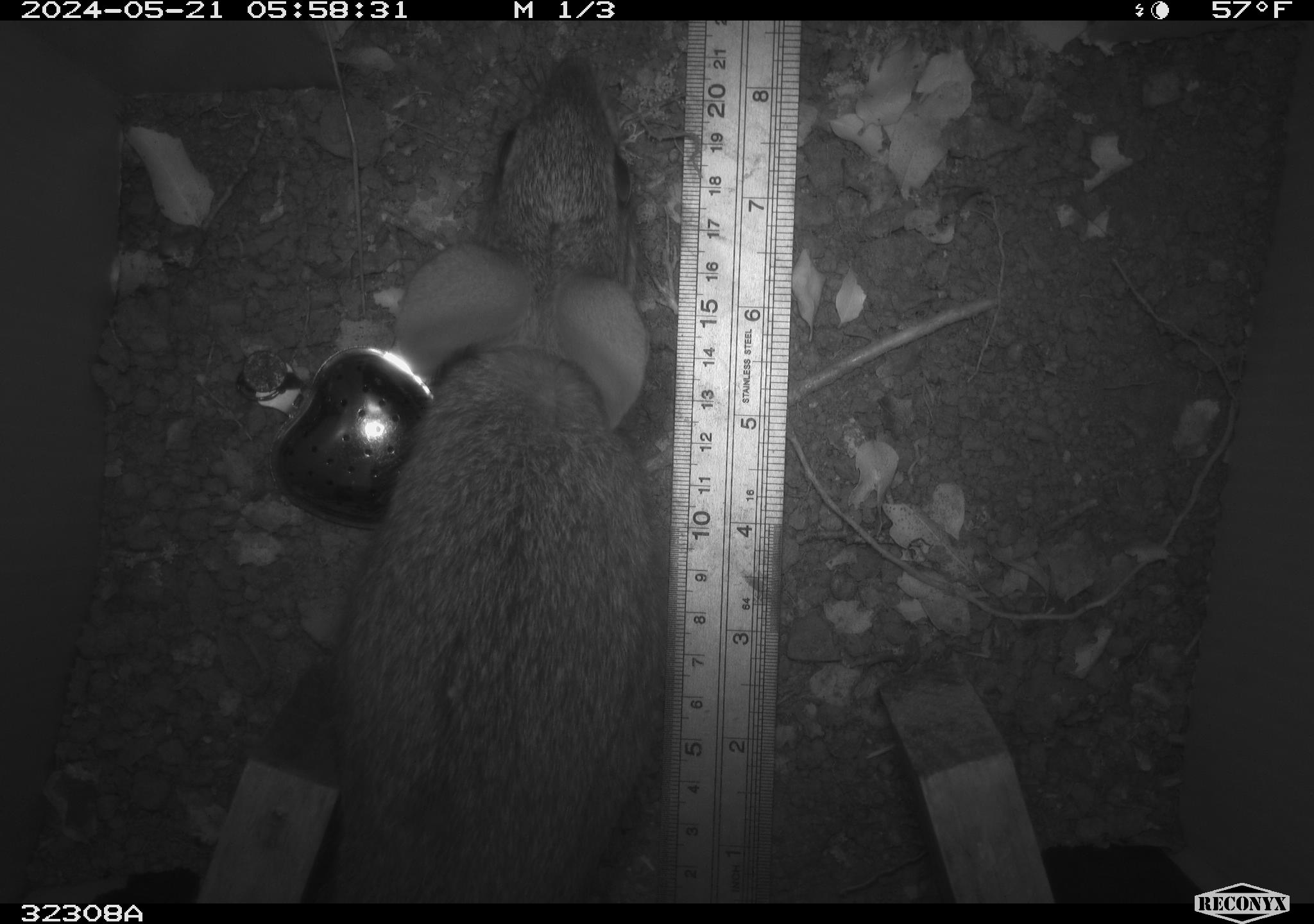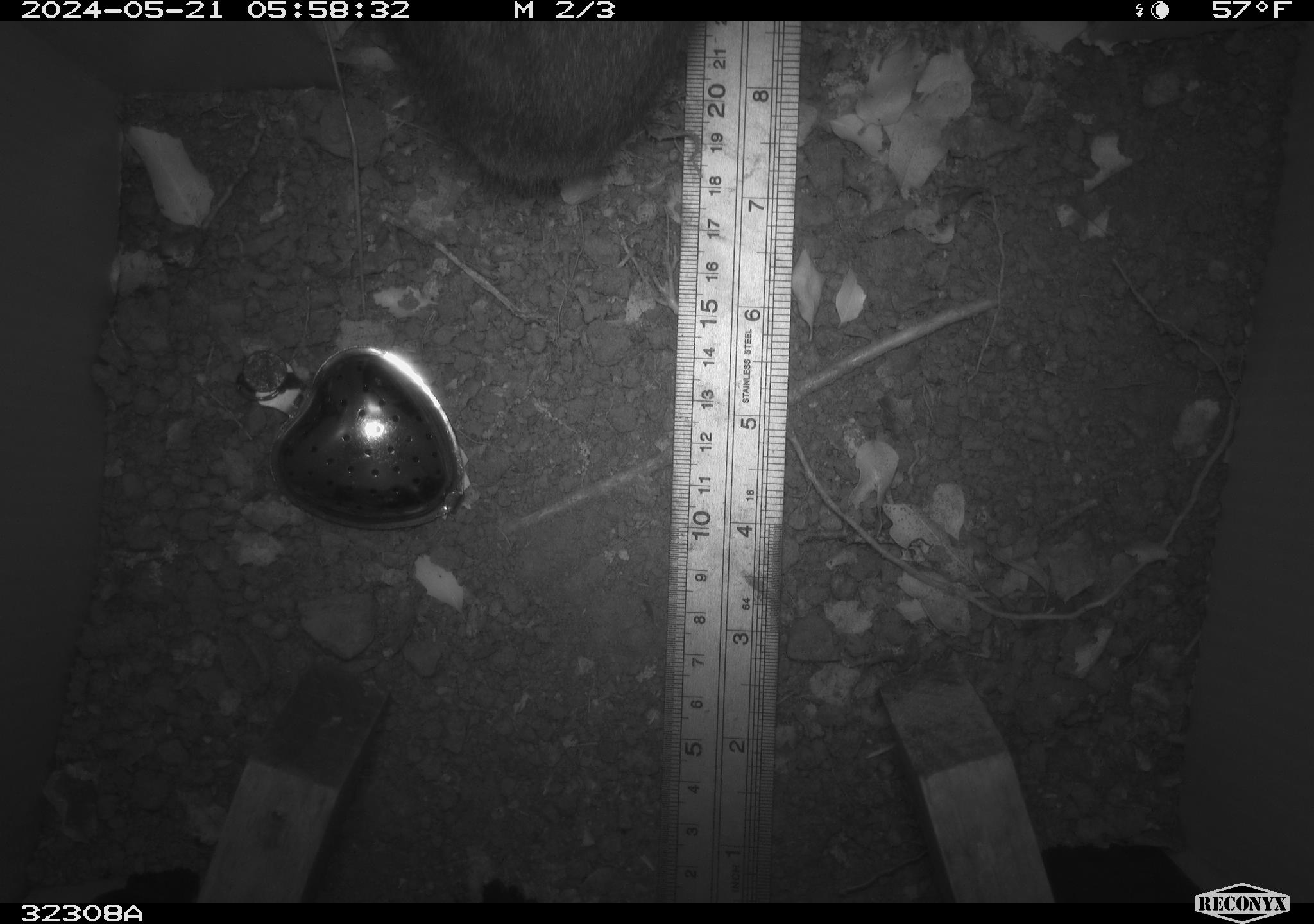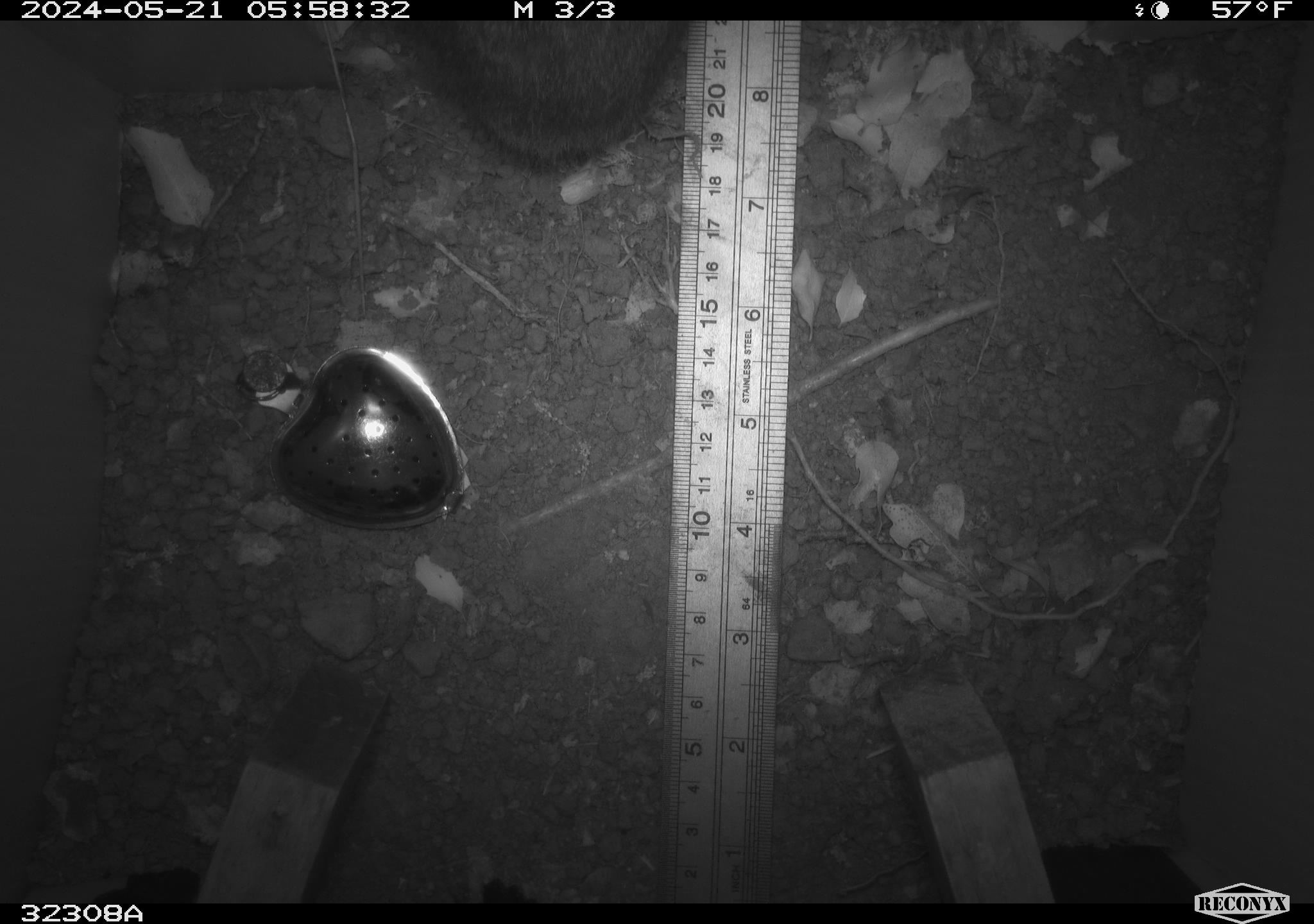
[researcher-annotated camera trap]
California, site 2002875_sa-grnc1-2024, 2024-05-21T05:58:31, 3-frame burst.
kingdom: Animalia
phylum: Chordata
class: Mammalia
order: Lagomorpha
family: Leporidae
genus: Sylvilagus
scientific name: Sylvilagus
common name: cottontail rabbits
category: sylvilagus species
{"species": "sylvilagus species (cottontail rabbits) (Sylvilagus)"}